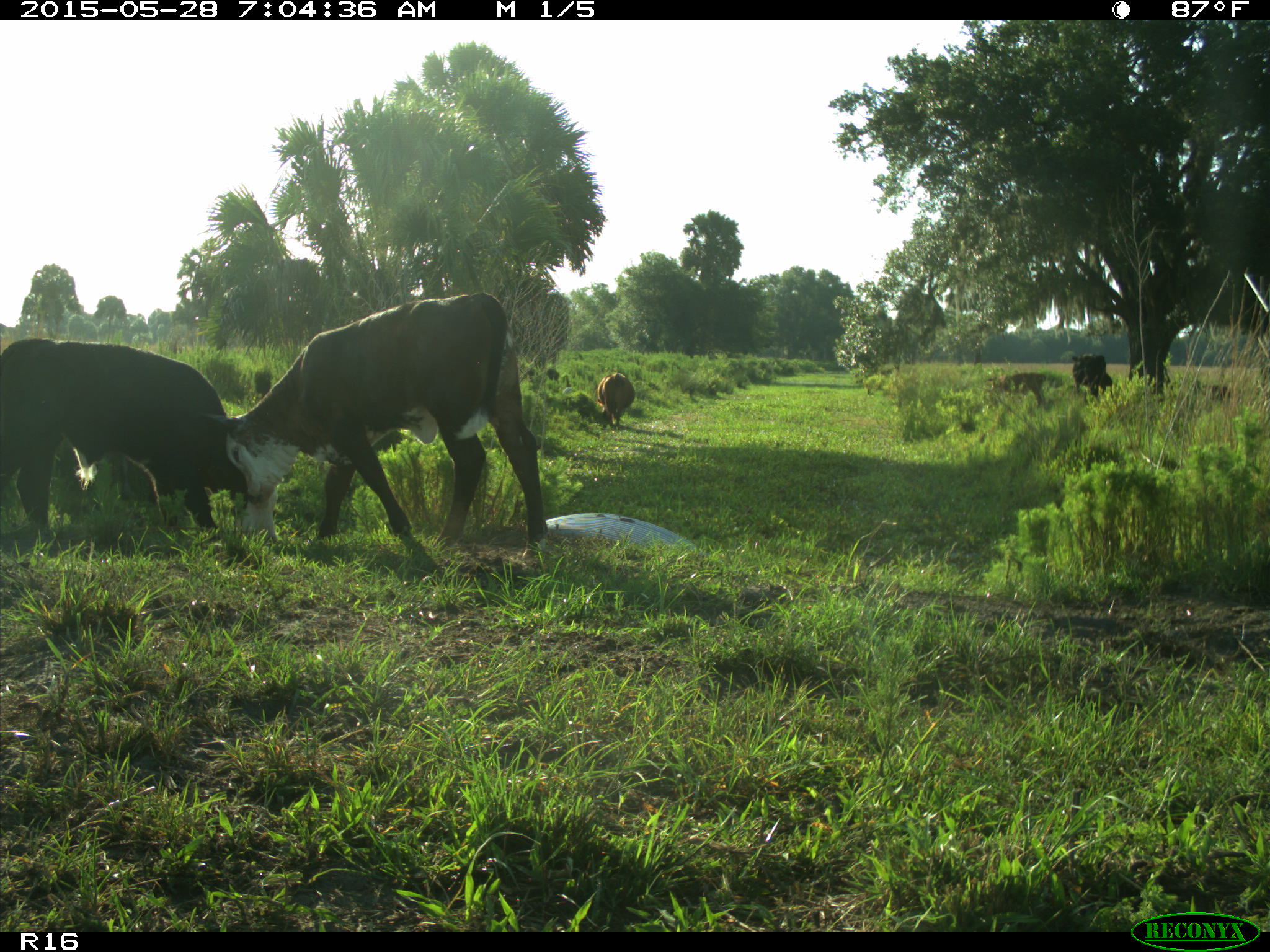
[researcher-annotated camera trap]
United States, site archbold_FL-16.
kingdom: Animalia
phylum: Chordata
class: Mammalia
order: Artiodactyla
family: Bovidae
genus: Bos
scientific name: Bos taurus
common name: domestic cow